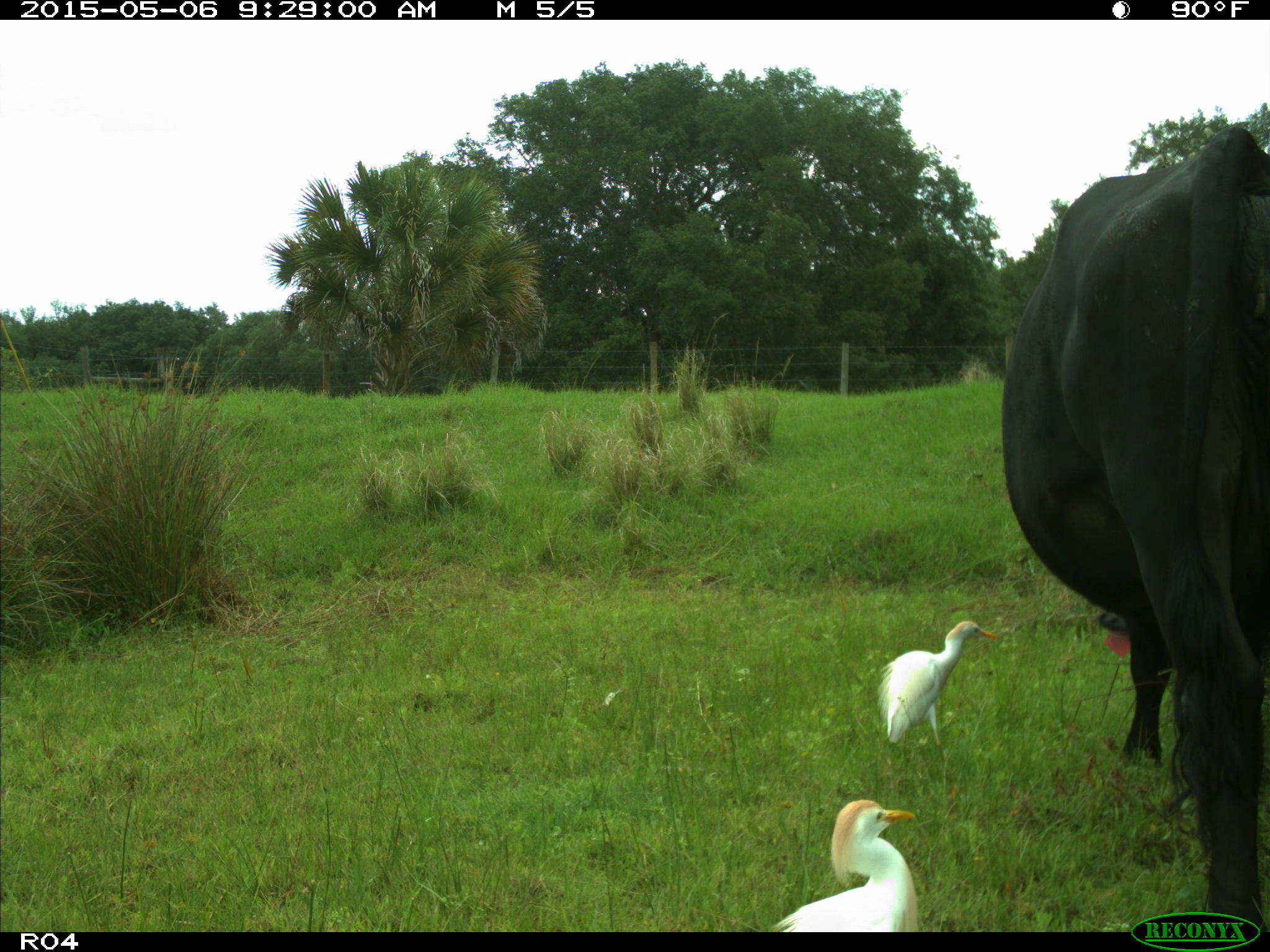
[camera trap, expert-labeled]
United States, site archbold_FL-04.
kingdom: Animalia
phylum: Chordata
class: Mammalia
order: Artiodactyla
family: Bovidae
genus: Bos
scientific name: Bos taurus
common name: domestic cow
Bos taurus (domestic cow).